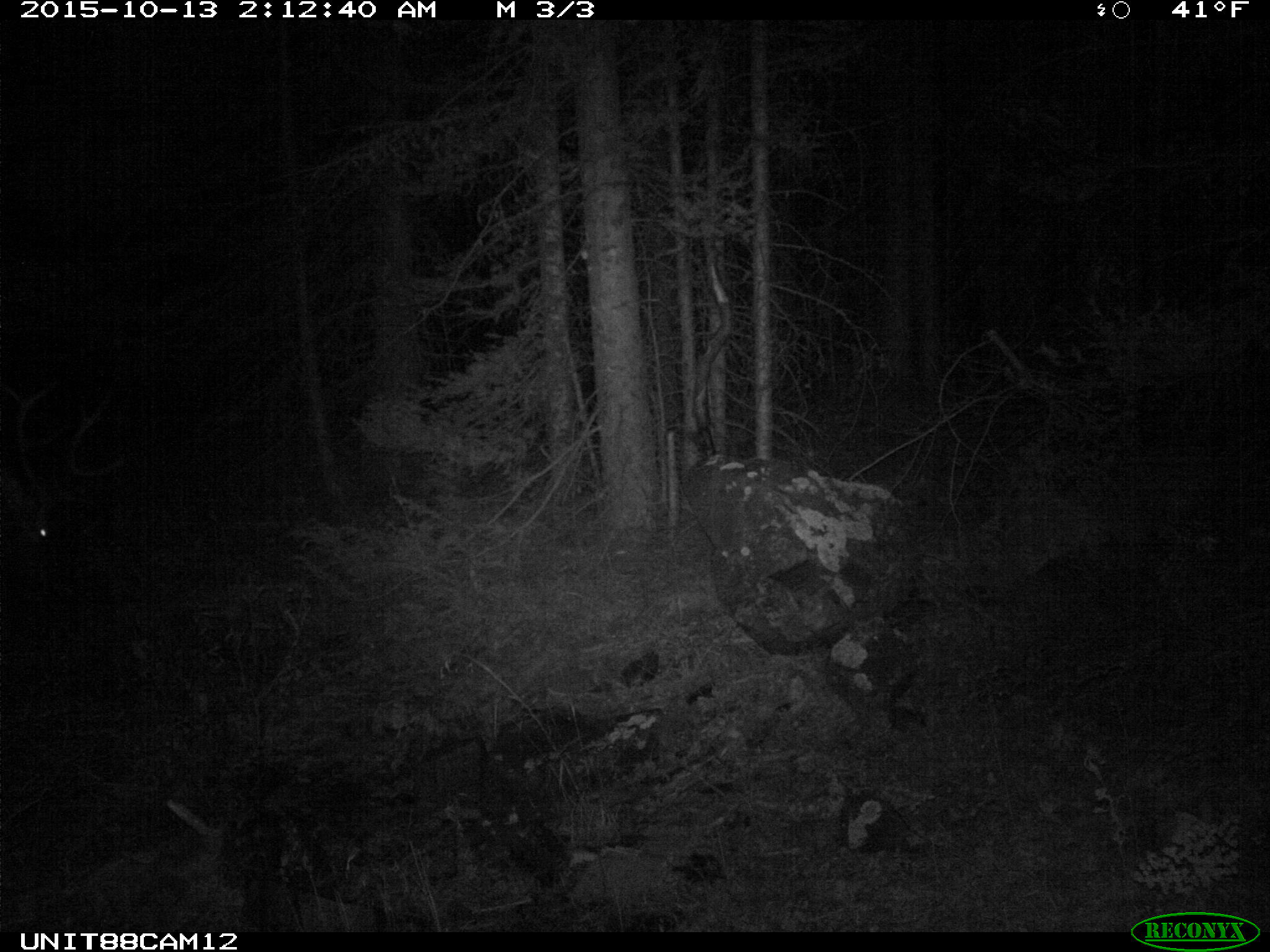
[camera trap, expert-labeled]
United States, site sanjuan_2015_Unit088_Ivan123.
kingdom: Animalia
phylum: Chordata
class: Mammalia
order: Artiodactyla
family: Cervidae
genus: Cervus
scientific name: Cervus elaphus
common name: red deer